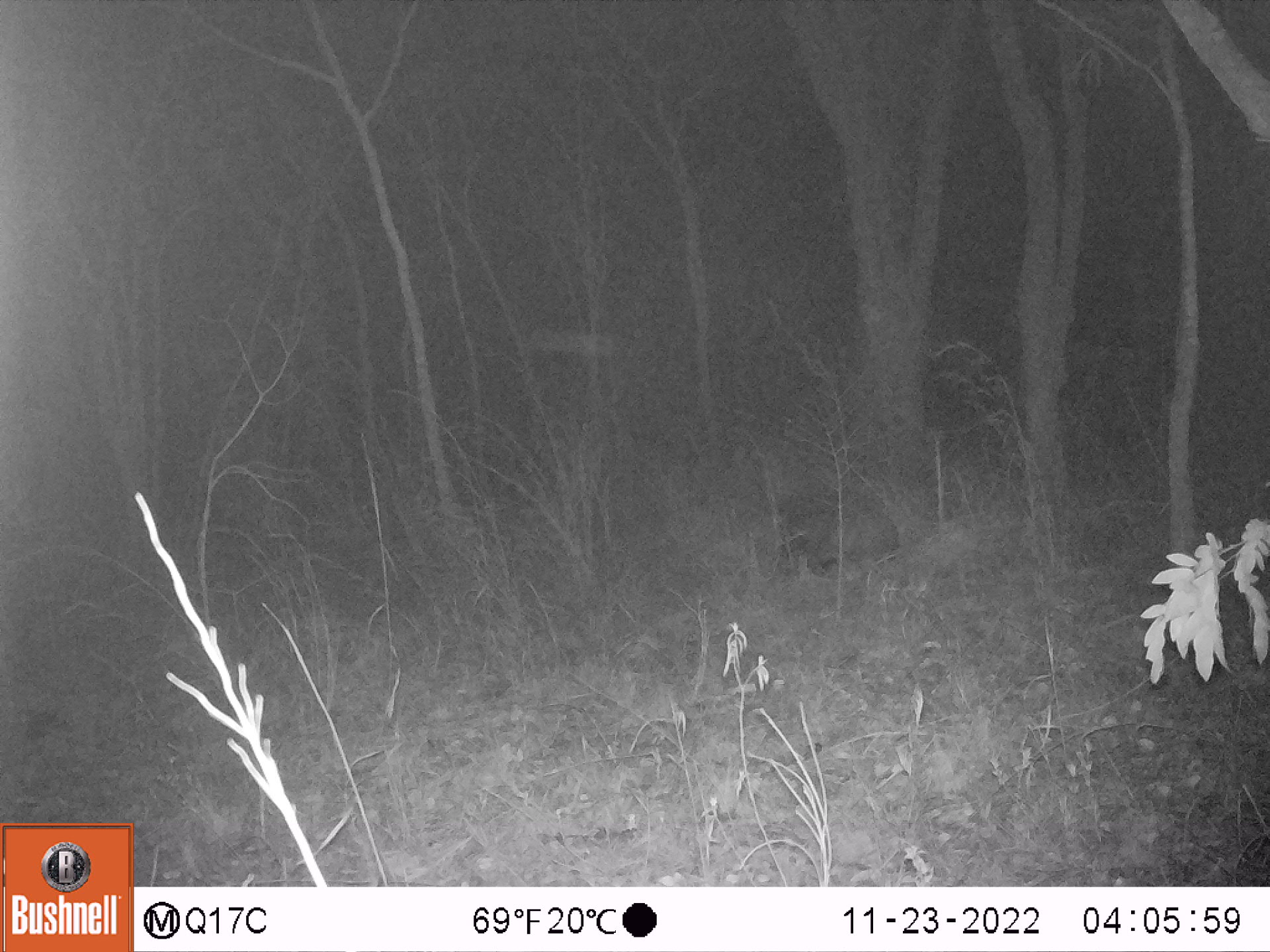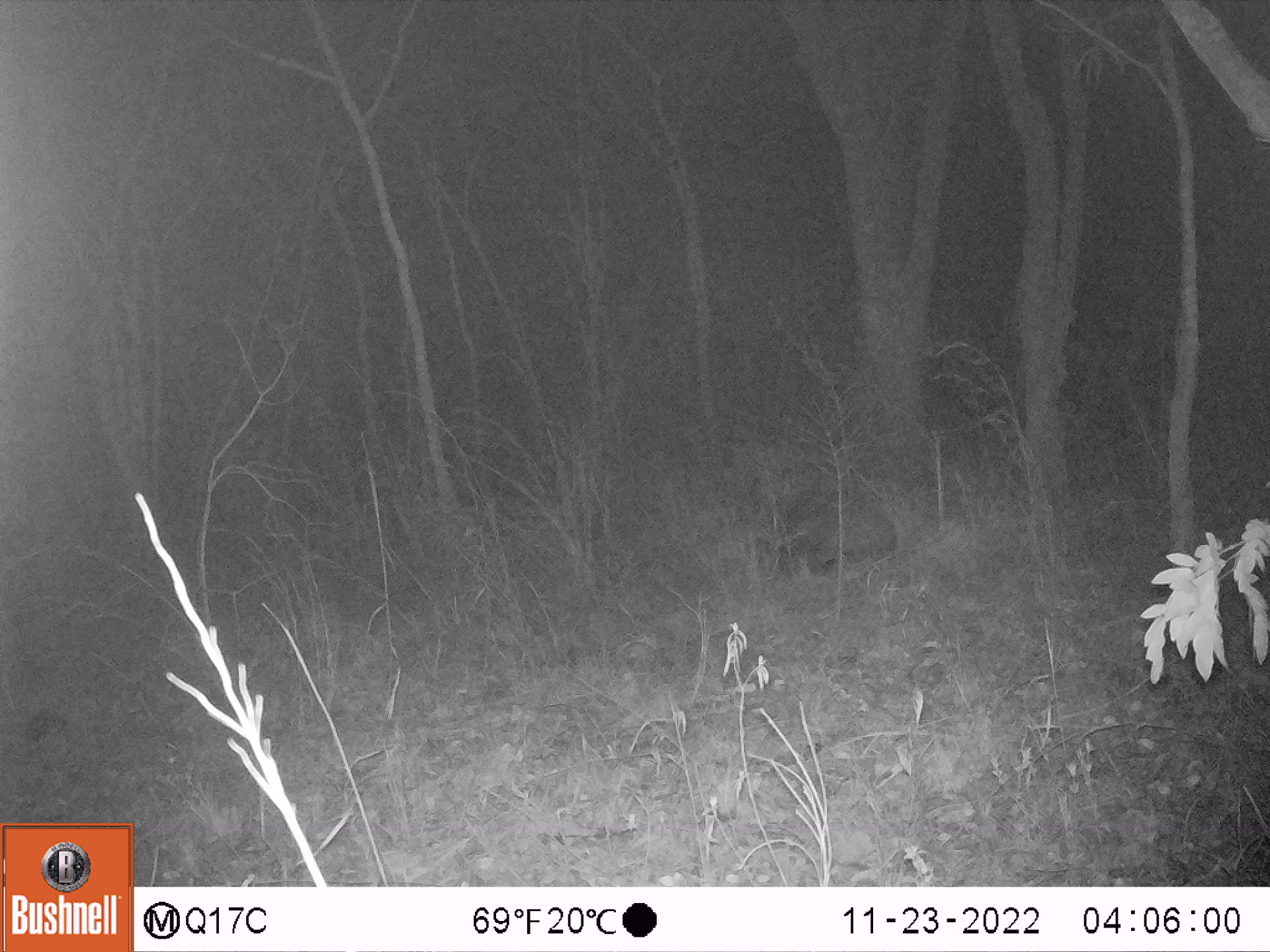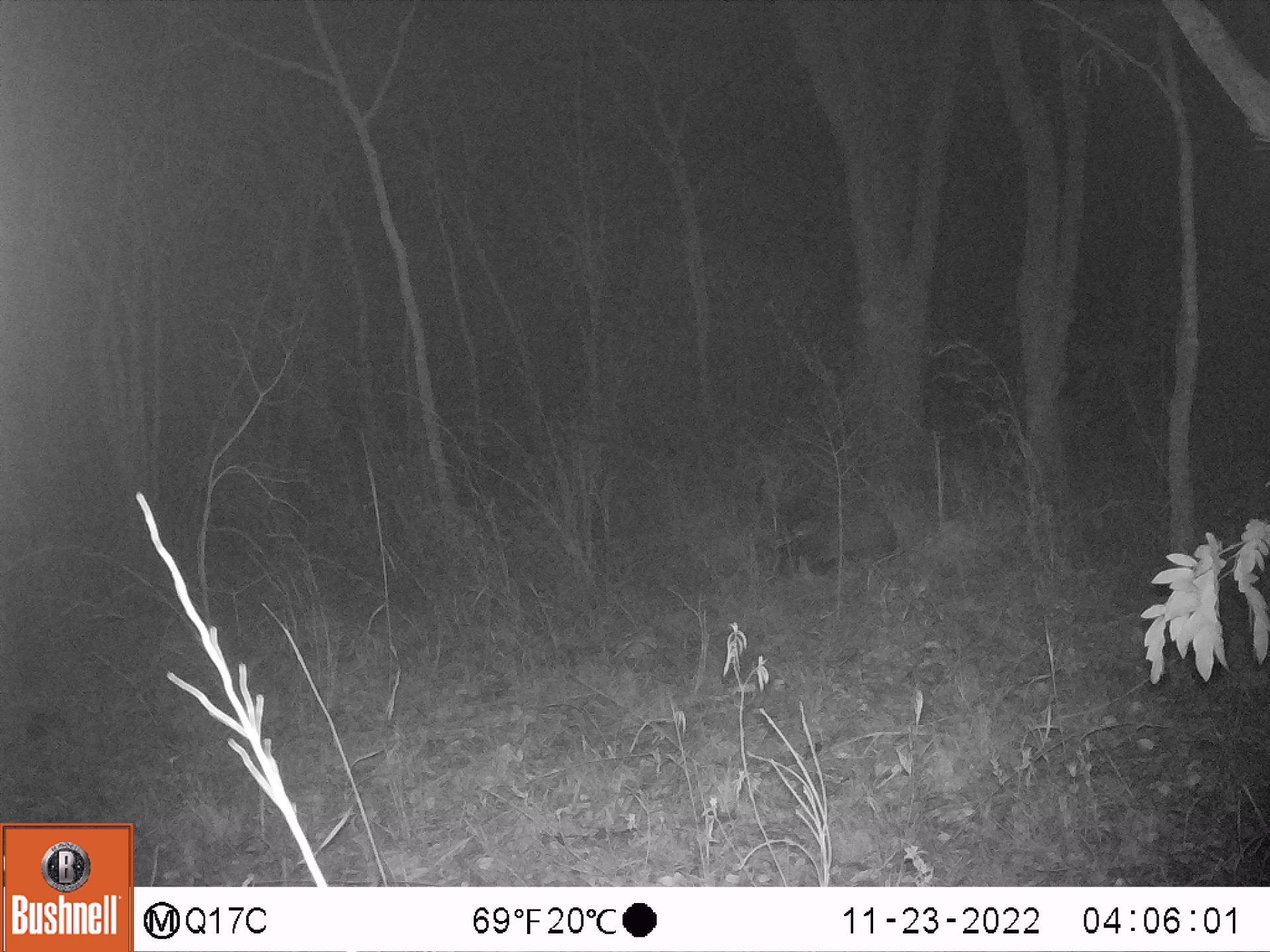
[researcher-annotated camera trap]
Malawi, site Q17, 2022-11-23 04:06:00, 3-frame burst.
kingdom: Animalia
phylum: Chordata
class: Mammalia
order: Artiodactyla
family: Bovidae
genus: Hippotragus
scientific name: Hippotragus niger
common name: sable antelope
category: sable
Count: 1.